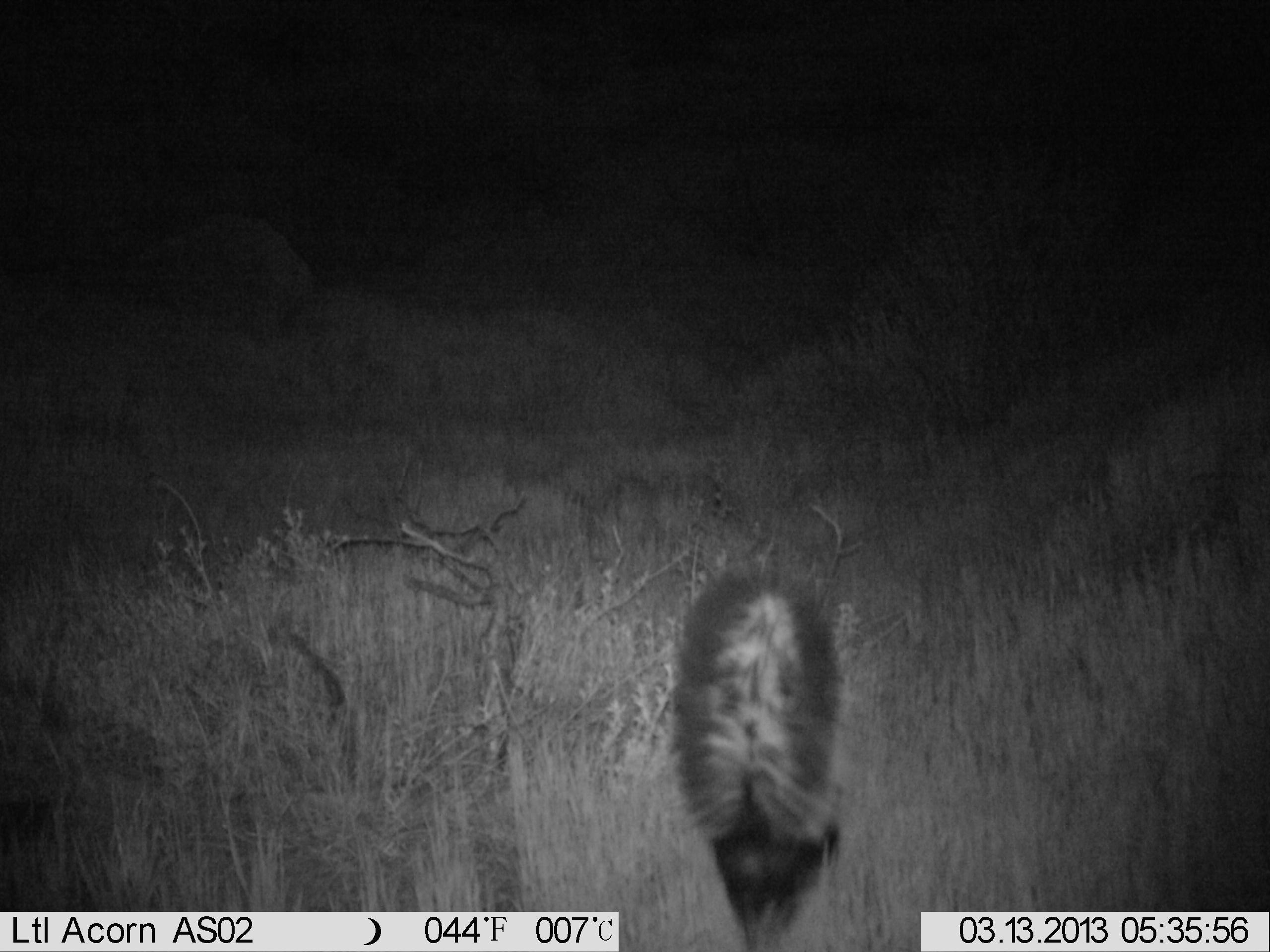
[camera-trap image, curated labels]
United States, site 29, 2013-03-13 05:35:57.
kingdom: Animalia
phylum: Chordata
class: Mammalia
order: Carnivora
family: Mephitidae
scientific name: Mephitidae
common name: skunk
Skunk (Mephitidae).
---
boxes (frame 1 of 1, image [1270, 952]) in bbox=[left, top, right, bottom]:
skunk: bbox=[663, 566, 859, 950]